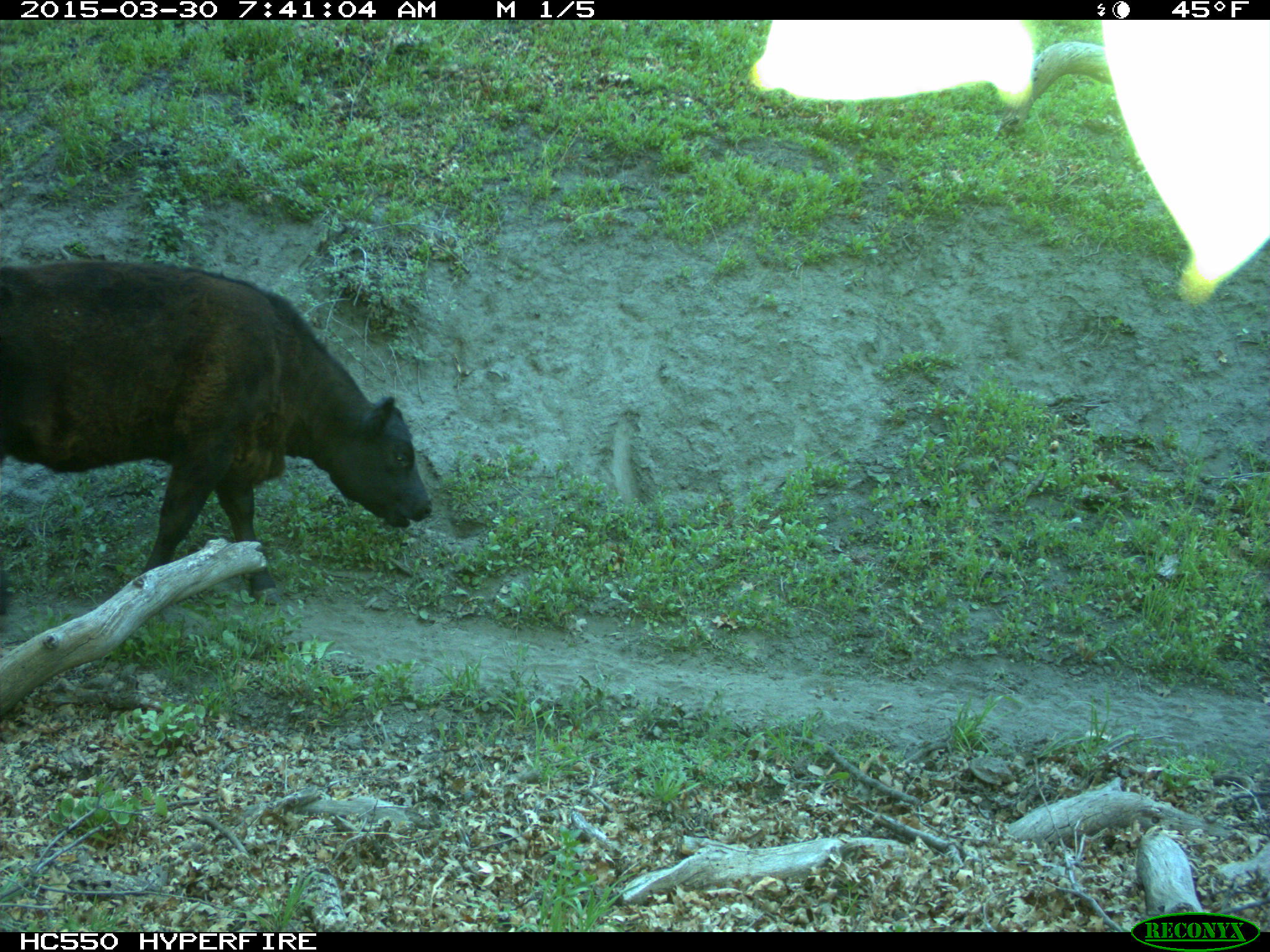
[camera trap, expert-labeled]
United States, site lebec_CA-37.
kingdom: Animalia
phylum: Chordata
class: Mammalia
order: Artiodactyla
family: Bovidae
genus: Bos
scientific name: Bos taurus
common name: domestic cow